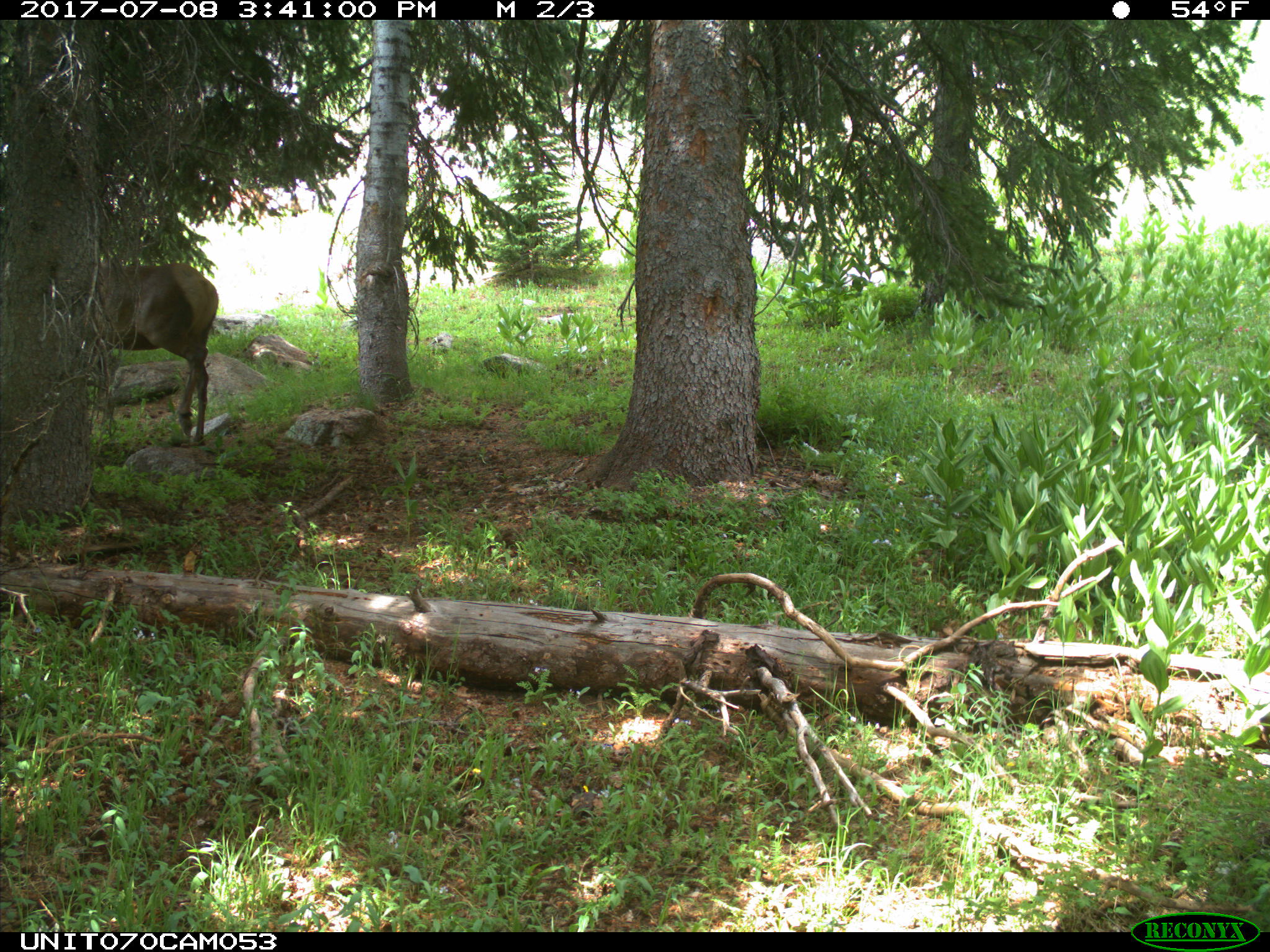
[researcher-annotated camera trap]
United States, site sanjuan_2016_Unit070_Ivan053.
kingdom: Animalia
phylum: Chordata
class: Mammalia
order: Artiodactyla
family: Cervidae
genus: Cervus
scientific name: Cervus elaphus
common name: red deer